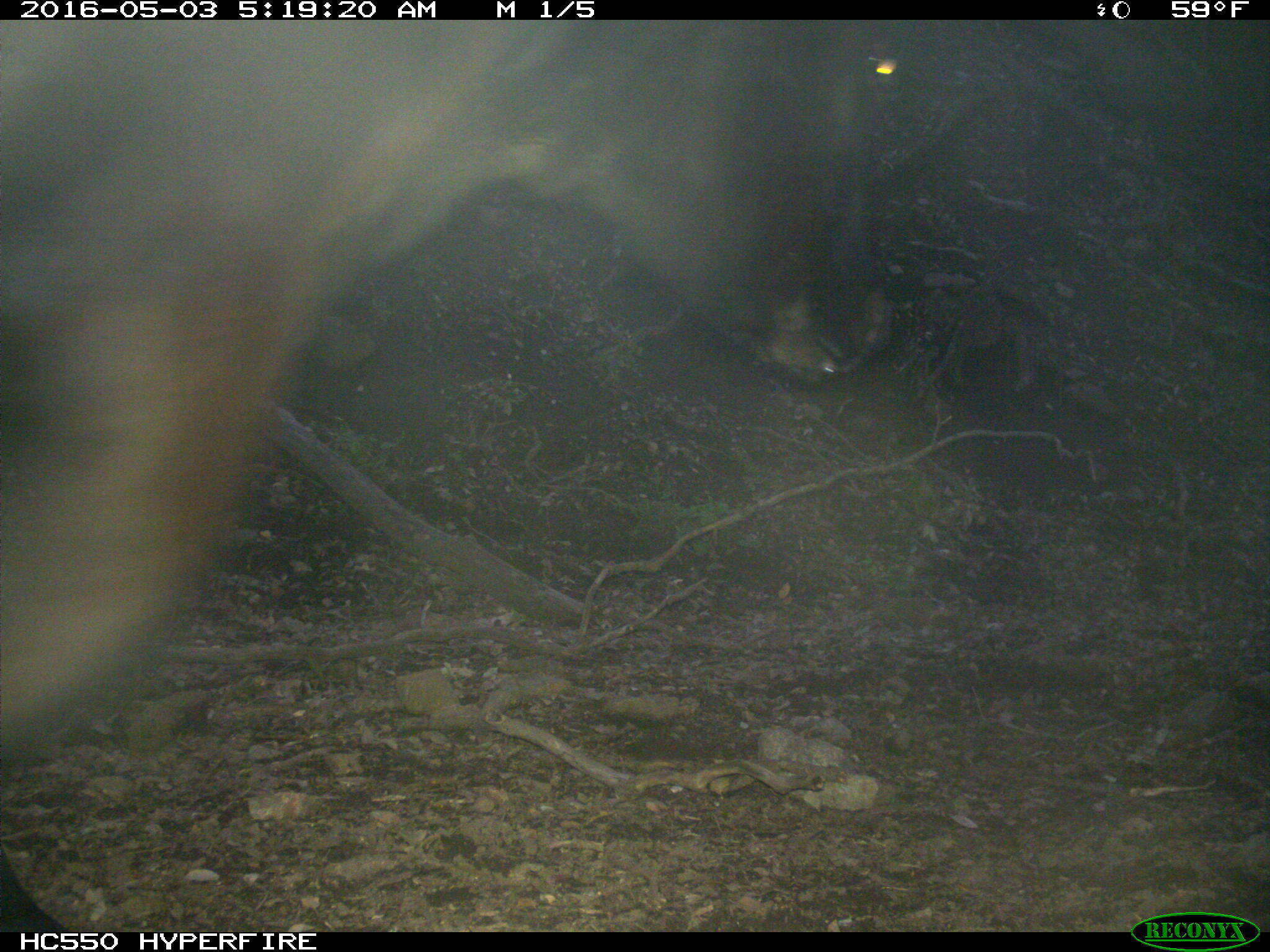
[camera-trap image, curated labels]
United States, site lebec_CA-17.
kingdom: Animalia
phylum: Chordata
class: Mammalia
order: Artiodactyla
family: Bovidae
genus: Bos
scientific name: Bos taurus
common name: domestic cow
Bos taurus (domestic cow).